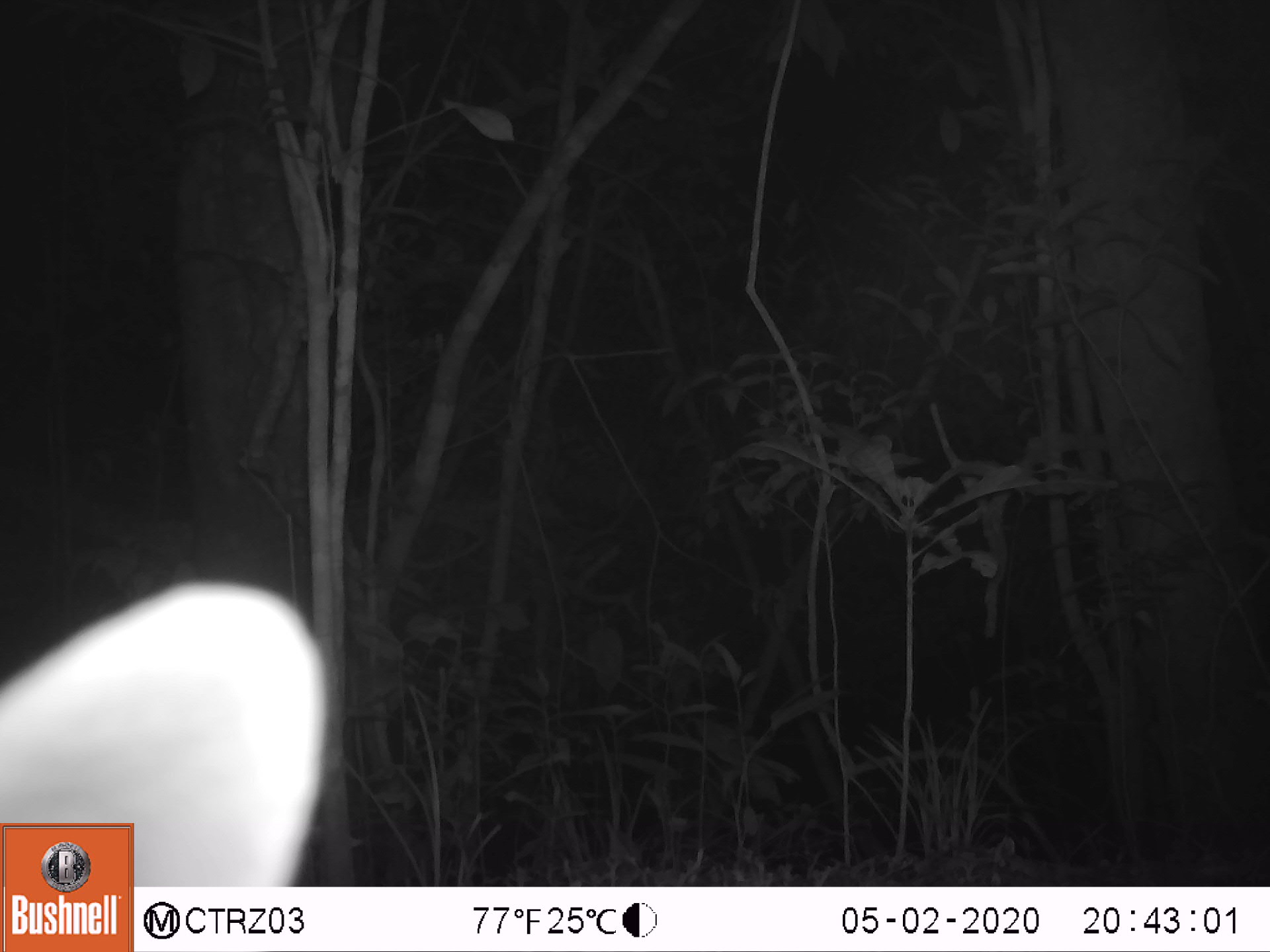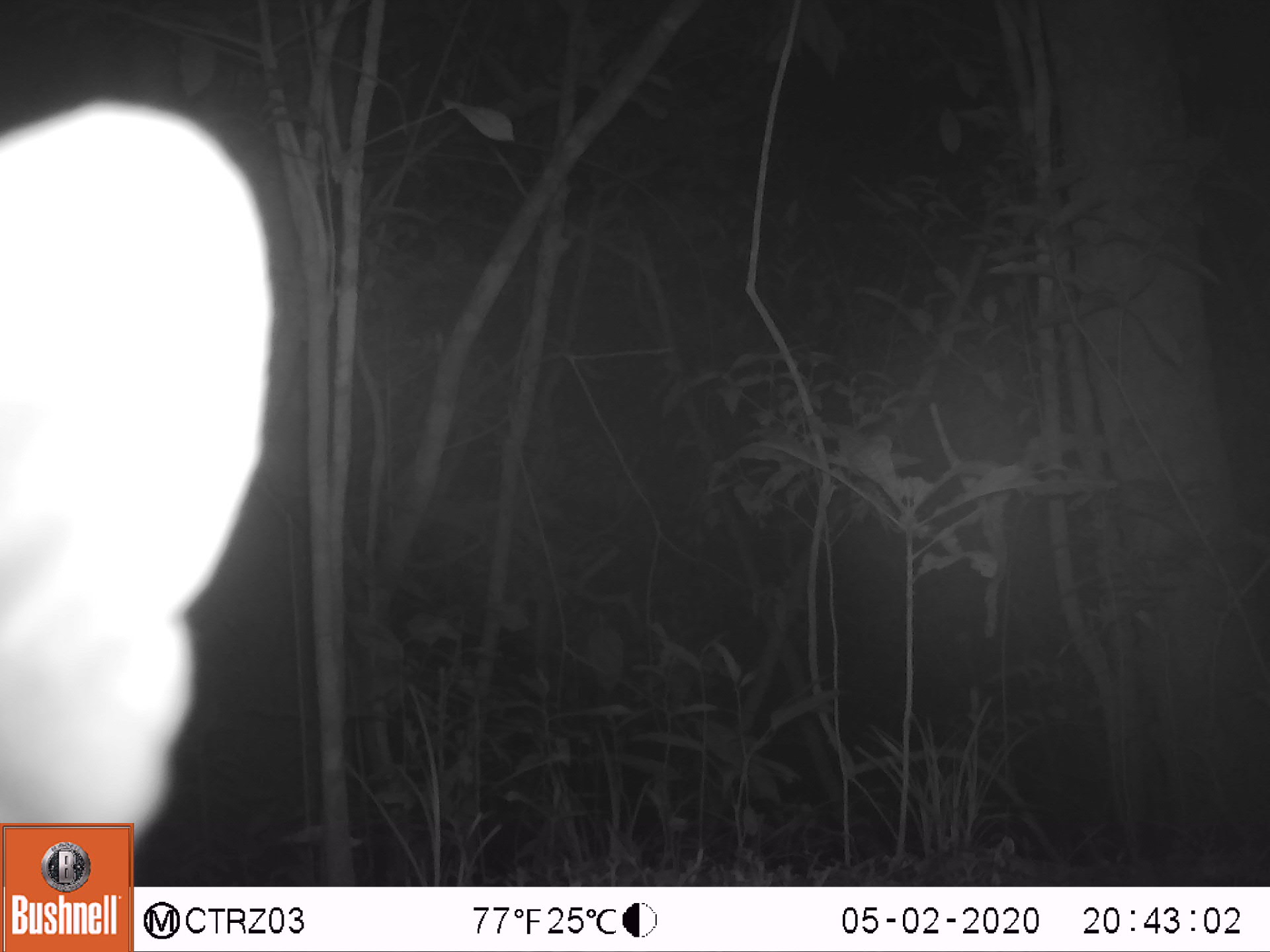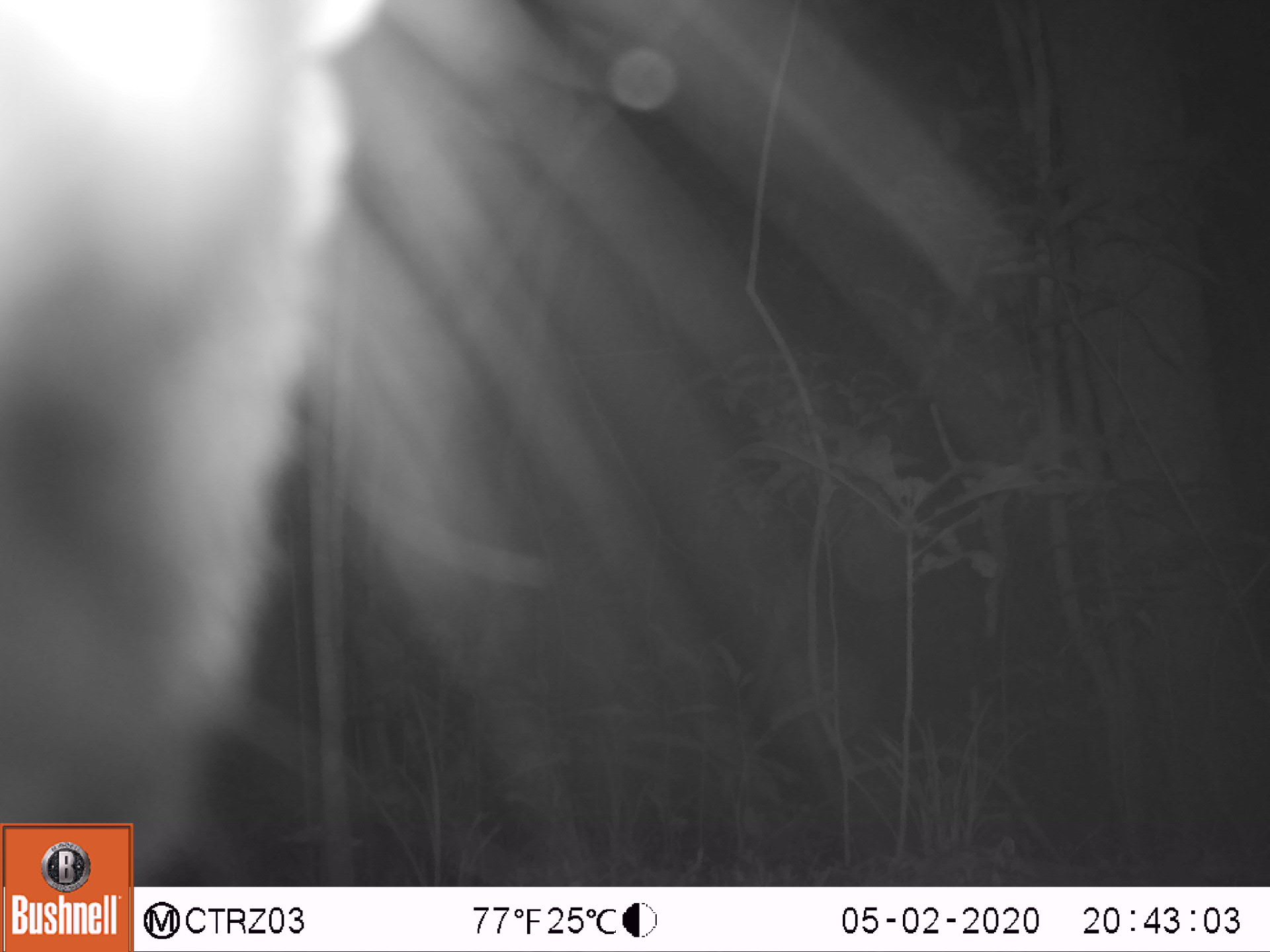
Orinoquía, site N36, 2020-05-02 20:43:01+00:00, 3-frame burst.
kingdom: Animalia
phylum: Chordata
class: Mammalia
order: Carnivora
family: Canidae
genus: Cerdocyon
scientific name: Cerdocyon thous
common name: crab-eating fox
Crab-eating fox (Cerdocyon thous).